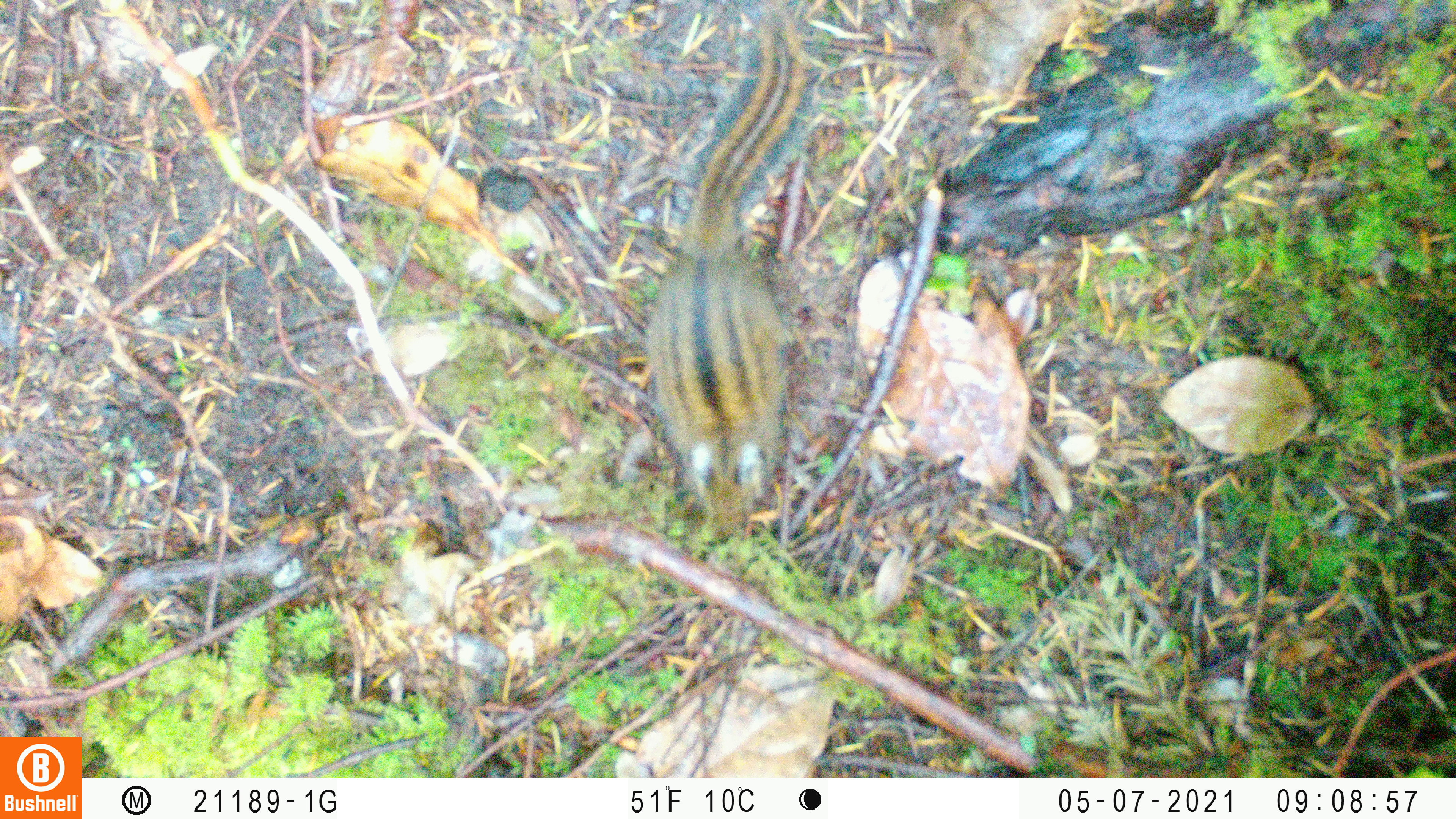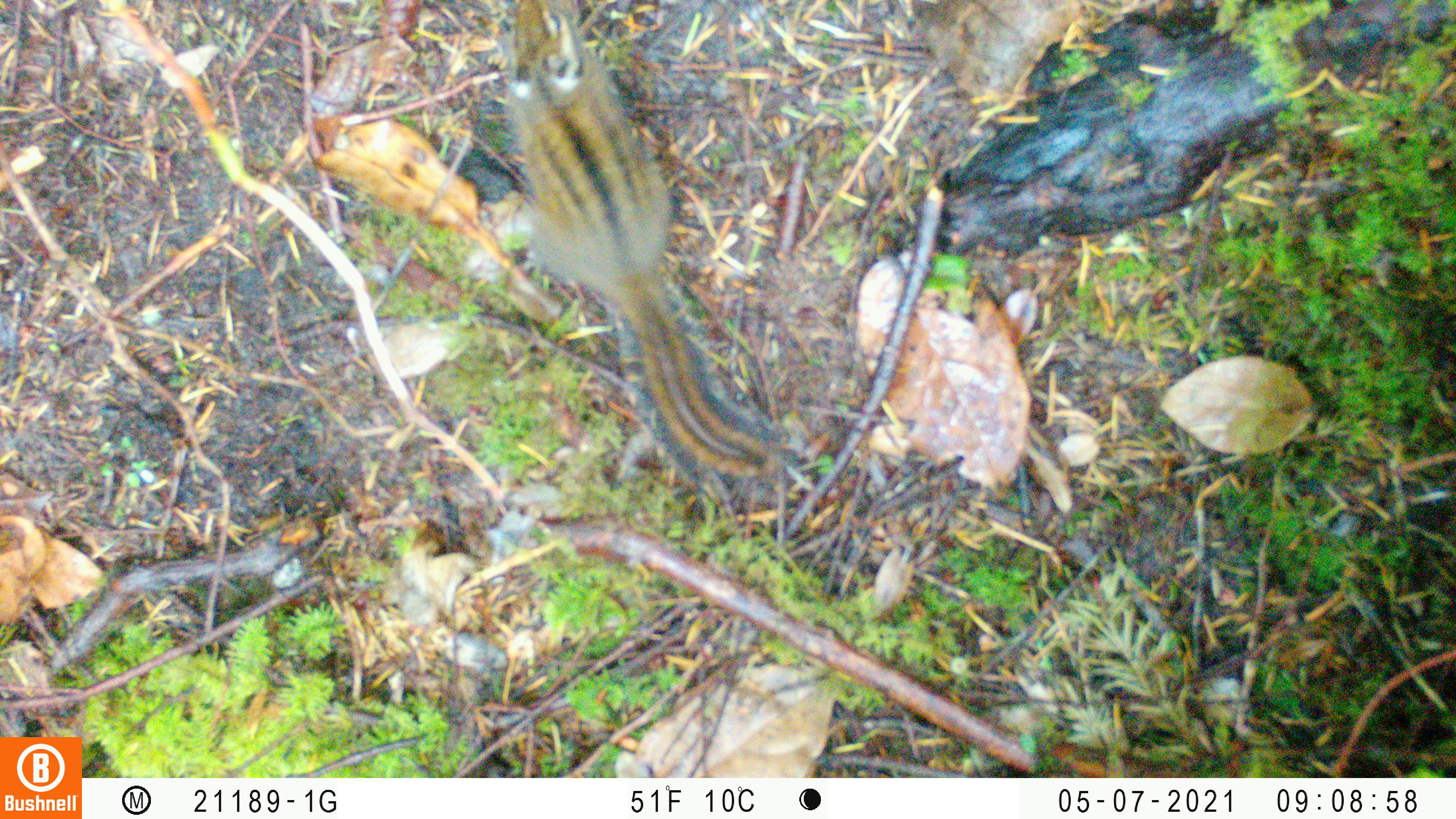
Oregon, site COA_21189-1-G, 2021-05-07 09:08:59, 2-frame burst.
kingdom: Animalia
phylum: Chordata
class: Mammalia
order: Rodentia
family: Sciuridae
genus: Neotamias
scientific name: Neotamias townsendii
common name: townsend's chipmunk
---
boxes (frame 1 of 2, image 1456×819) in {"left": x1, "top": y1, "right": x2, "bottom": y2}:
townsend's chipmunk: {"left": 639, "top": 7, "right": 820, "bottom": 544}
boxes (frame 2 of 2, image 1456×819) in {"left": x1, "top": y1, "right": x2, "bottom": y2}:
townsend's chipmunk: {"left": 495, "top": 1, "right": 789, "bottom": 490}